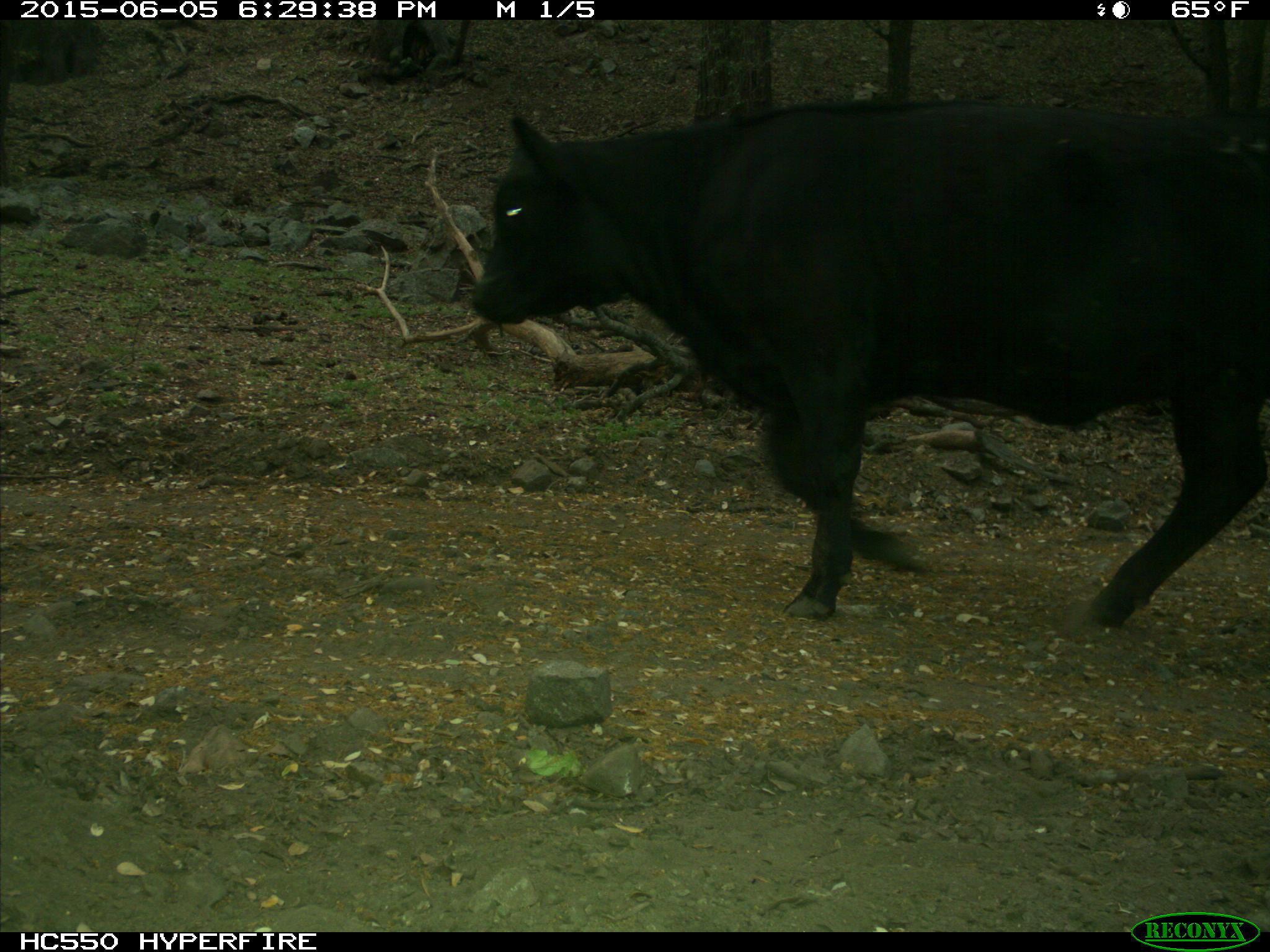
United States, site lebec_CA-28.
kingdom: Animalia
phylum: Chordata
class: Mammalia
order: Artiodactyla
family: Bovidae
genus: Bos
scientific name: Bos taurus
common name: domestic cow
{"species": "Bos taurus (domestic cow)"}